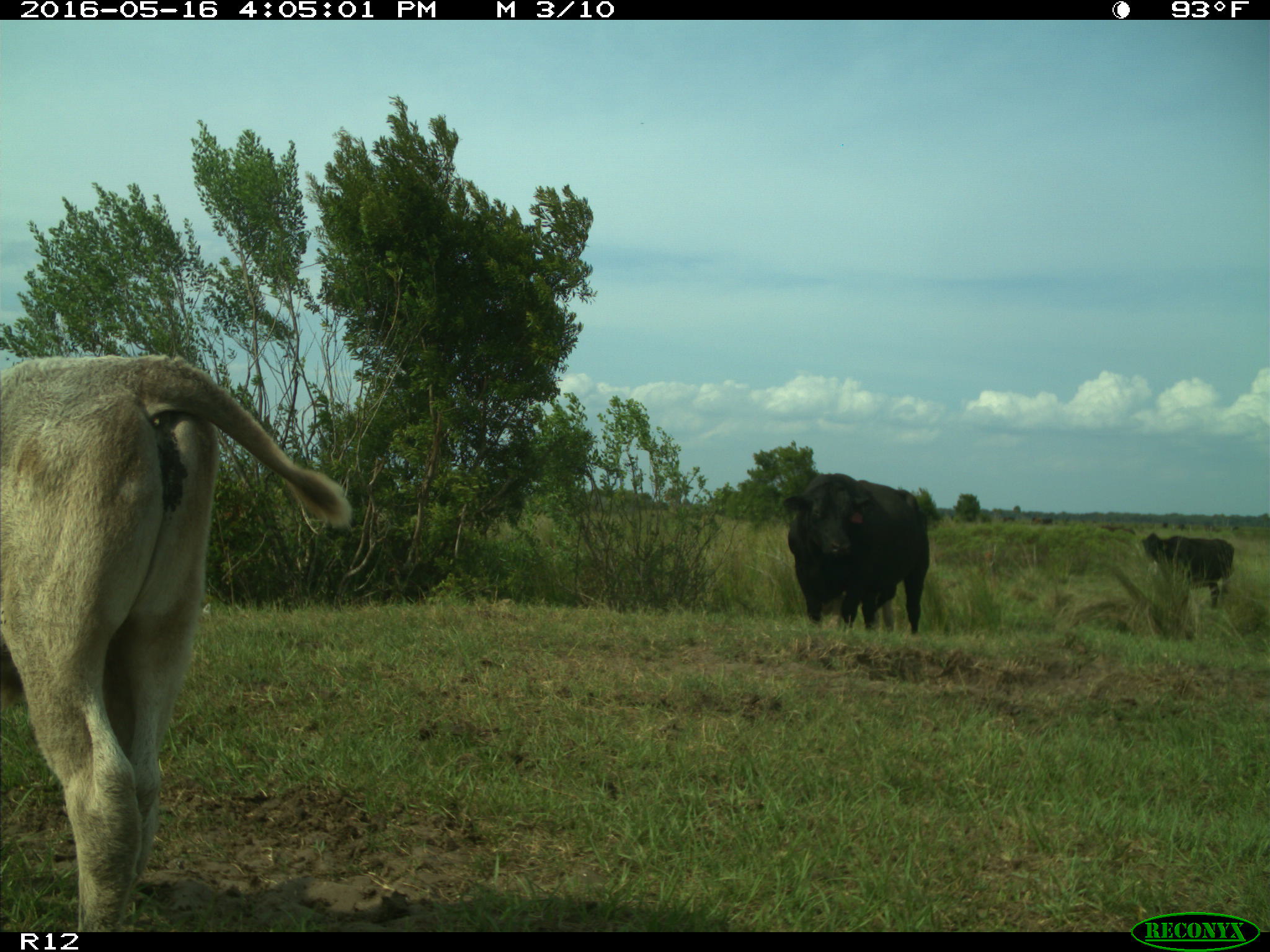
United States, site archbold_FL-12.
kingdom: Animalia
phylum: Chordata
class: Mammalia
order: Artiodactyla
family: Bovidae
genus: Bos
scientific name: Bos taurus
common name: domestic cow